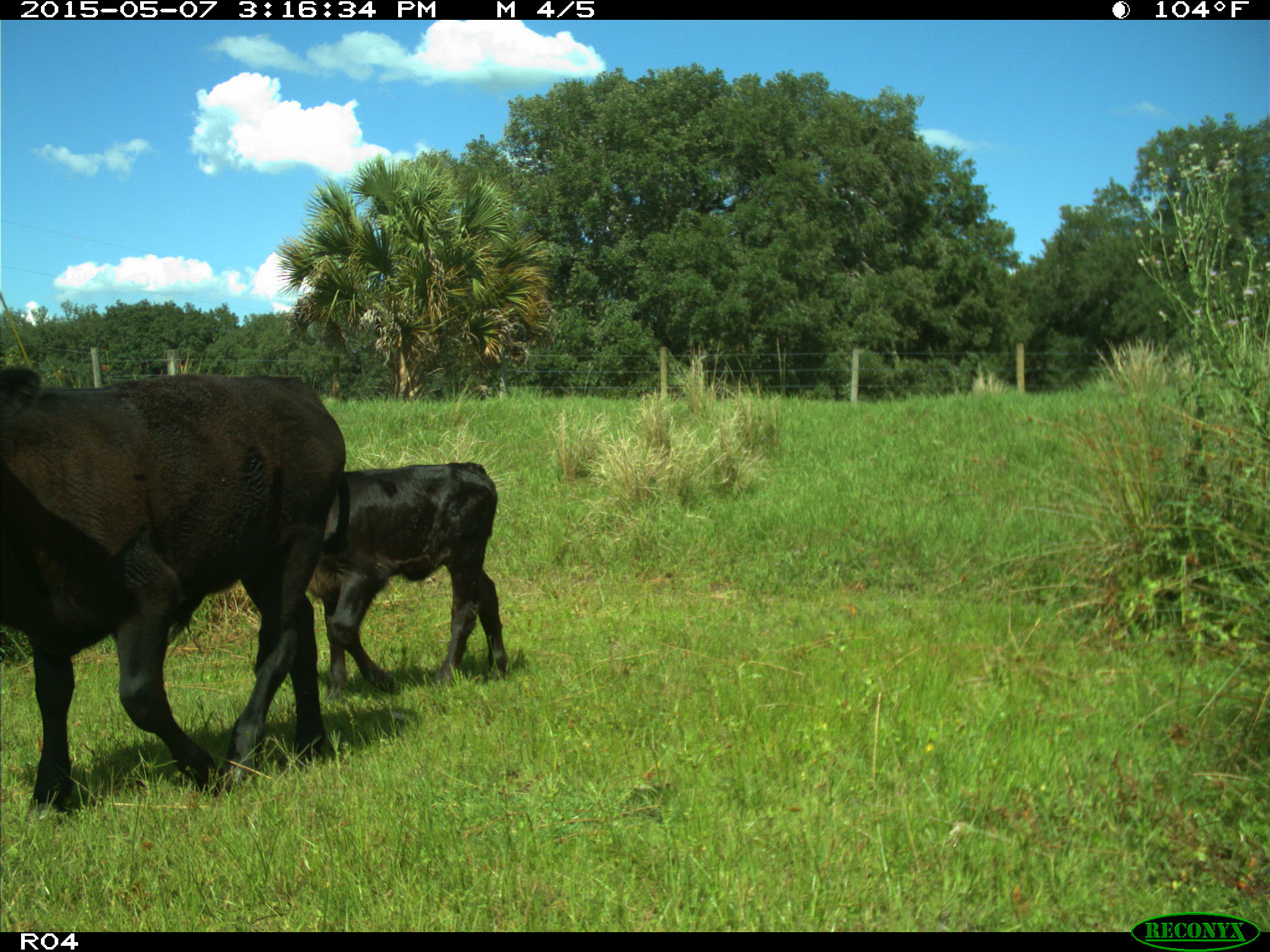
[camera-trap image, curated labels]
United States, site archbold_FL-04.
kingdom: Animalia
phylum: Chordata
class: Mammalia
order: Artiodactyla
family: Bovidae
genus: Bos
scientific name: Bos taurus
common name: domestic cow